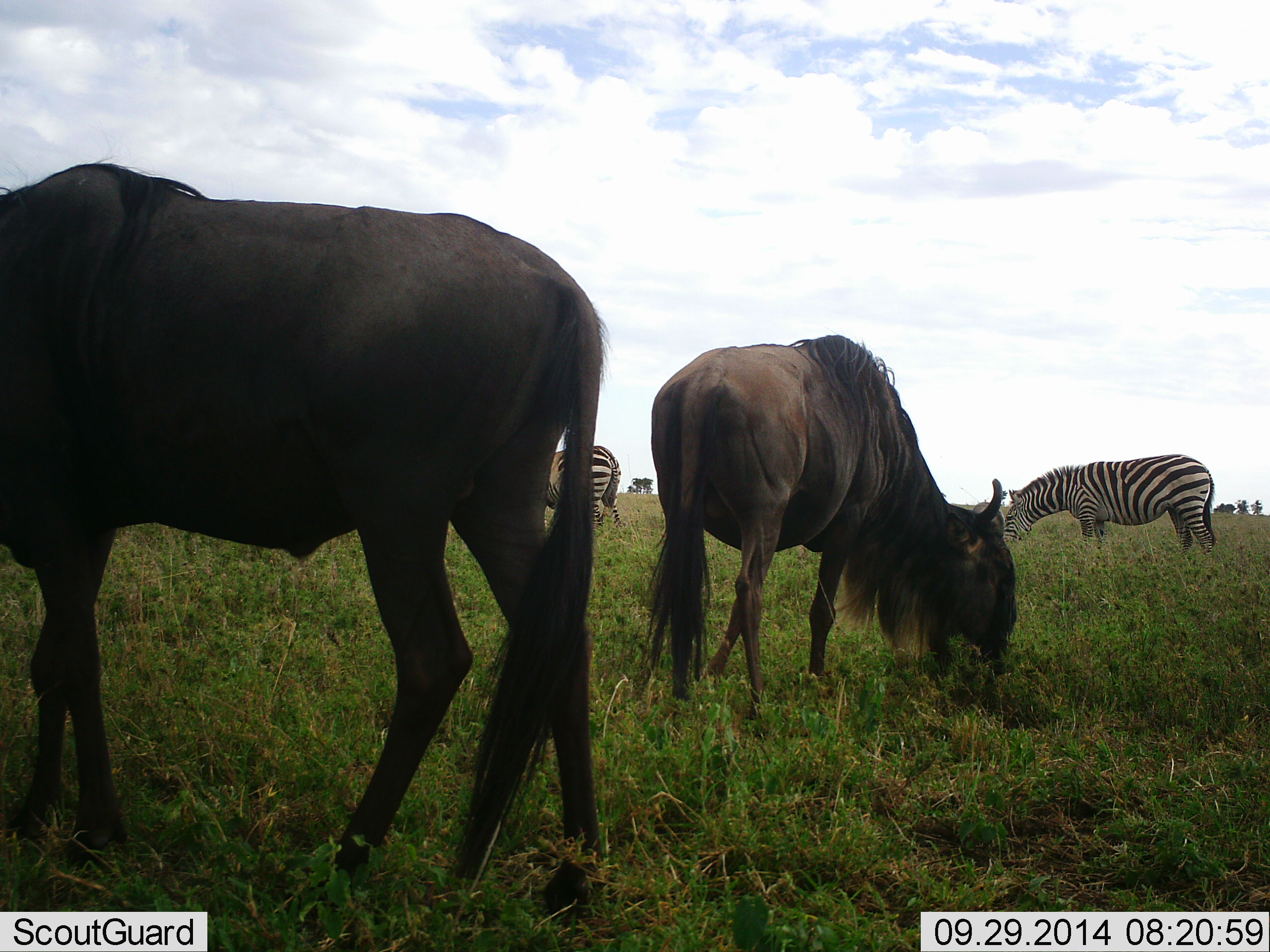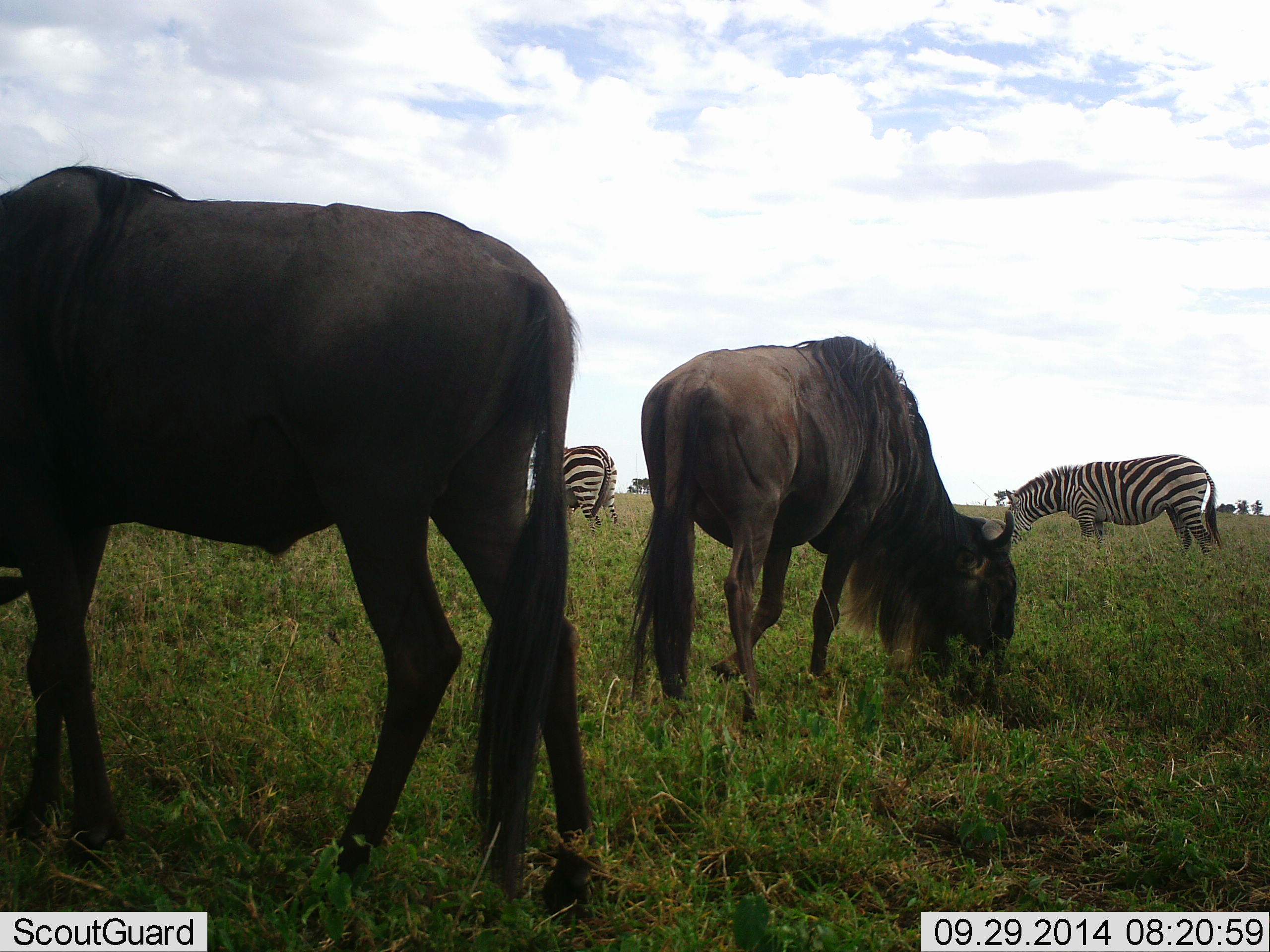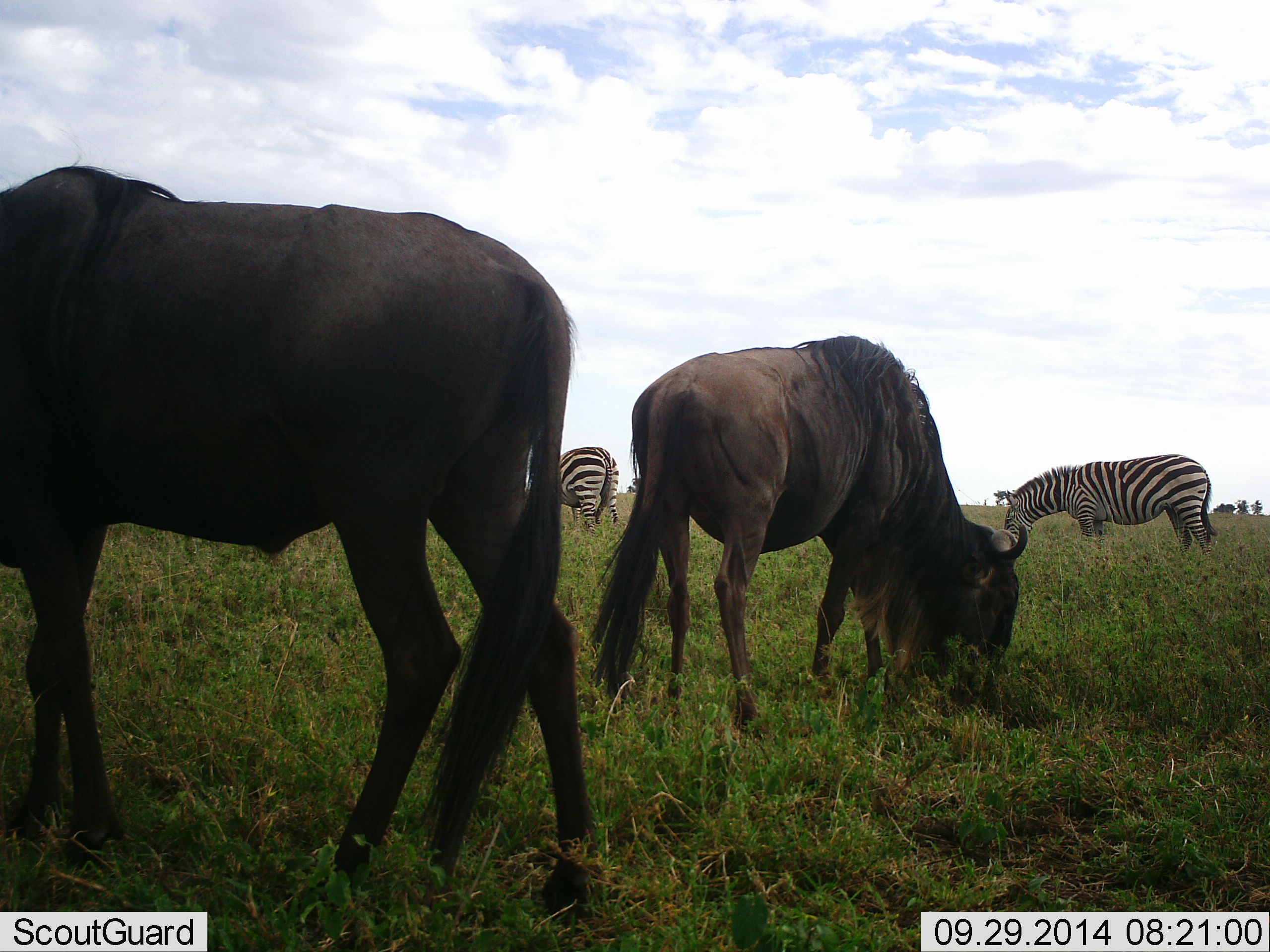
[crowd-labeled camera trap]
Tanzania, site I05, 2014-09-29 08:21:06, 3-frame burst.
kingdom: Animalia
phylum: Chordata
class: Mammalia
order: Artiodactyla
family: Bovidae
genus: Connochaetes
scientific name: Connochaetes taurinus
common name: blue wildebeest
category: wildebeest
Wildebeest (blue wildebeest) (Connochaetes taurinus), count 2. Behavior (volunteer vote fractions): standing 30%, resting 0%, moving 0%, interacting 0%. Young present (vote fraction): 0%. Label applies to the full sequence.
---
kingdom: Animalia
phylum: Chordata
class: Mammalia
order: Perissodactyla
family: Equidae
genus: Equus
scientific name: Equus quagga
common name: plains zebra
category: zebra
Zebra (plains zebra) (Equus quagga), count 2. Behavior (volunteer vote fractions): standing 33%, resting 0%, moving 0%, interacting 0%. Young present (vote fraction): 0%. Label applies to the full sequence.